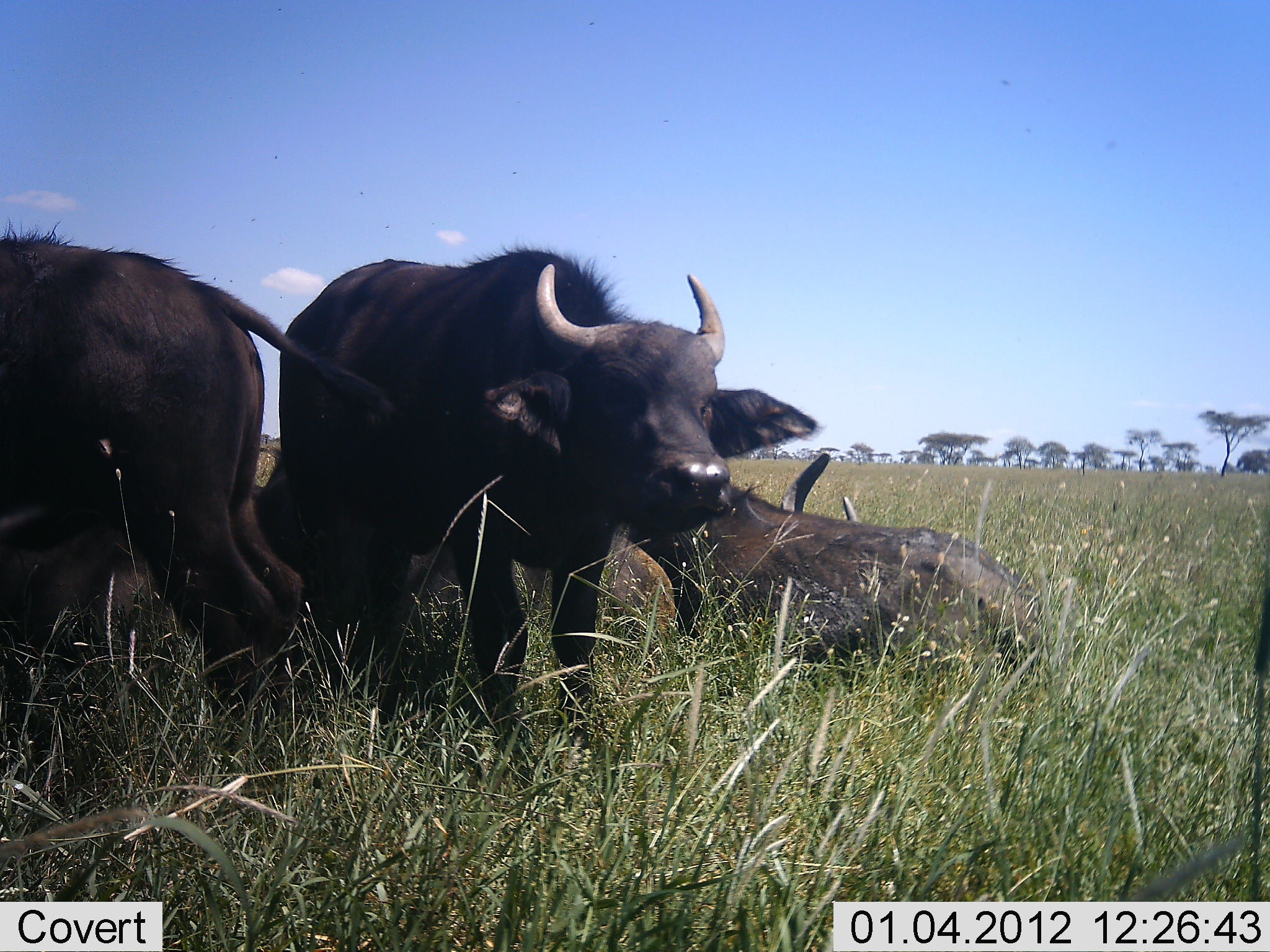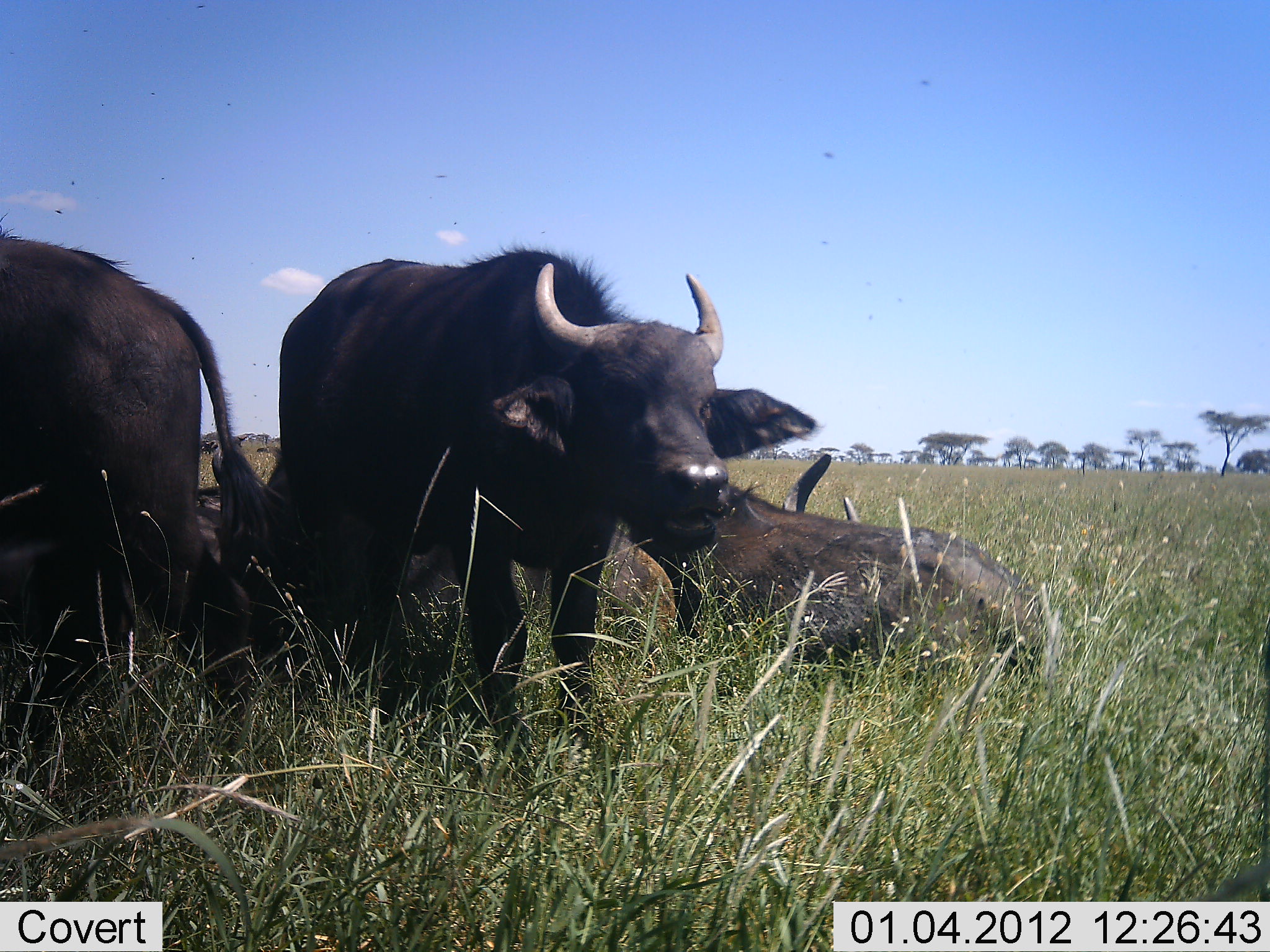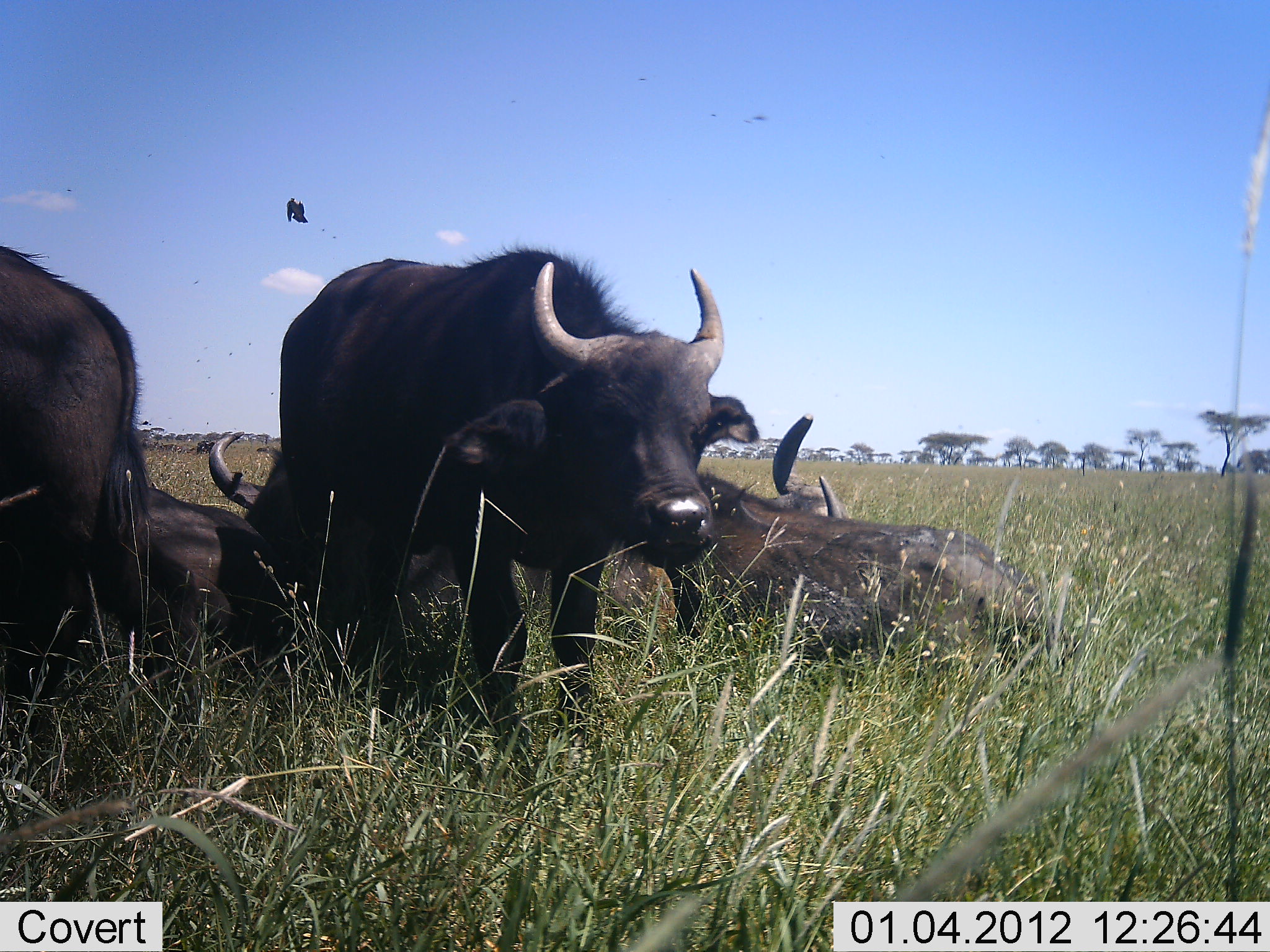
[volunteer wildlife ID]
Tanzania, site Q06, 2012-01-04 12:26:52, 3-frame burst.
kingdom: Animalia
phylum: Chordata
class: Mammalia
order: Artiodactyla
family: Bovidae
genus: Syncerus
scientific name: Syncerus caffer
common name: cape buffalo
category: buffalo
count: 4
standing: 69%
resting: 94%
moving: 19%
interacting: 19%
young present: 6%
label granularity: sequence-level